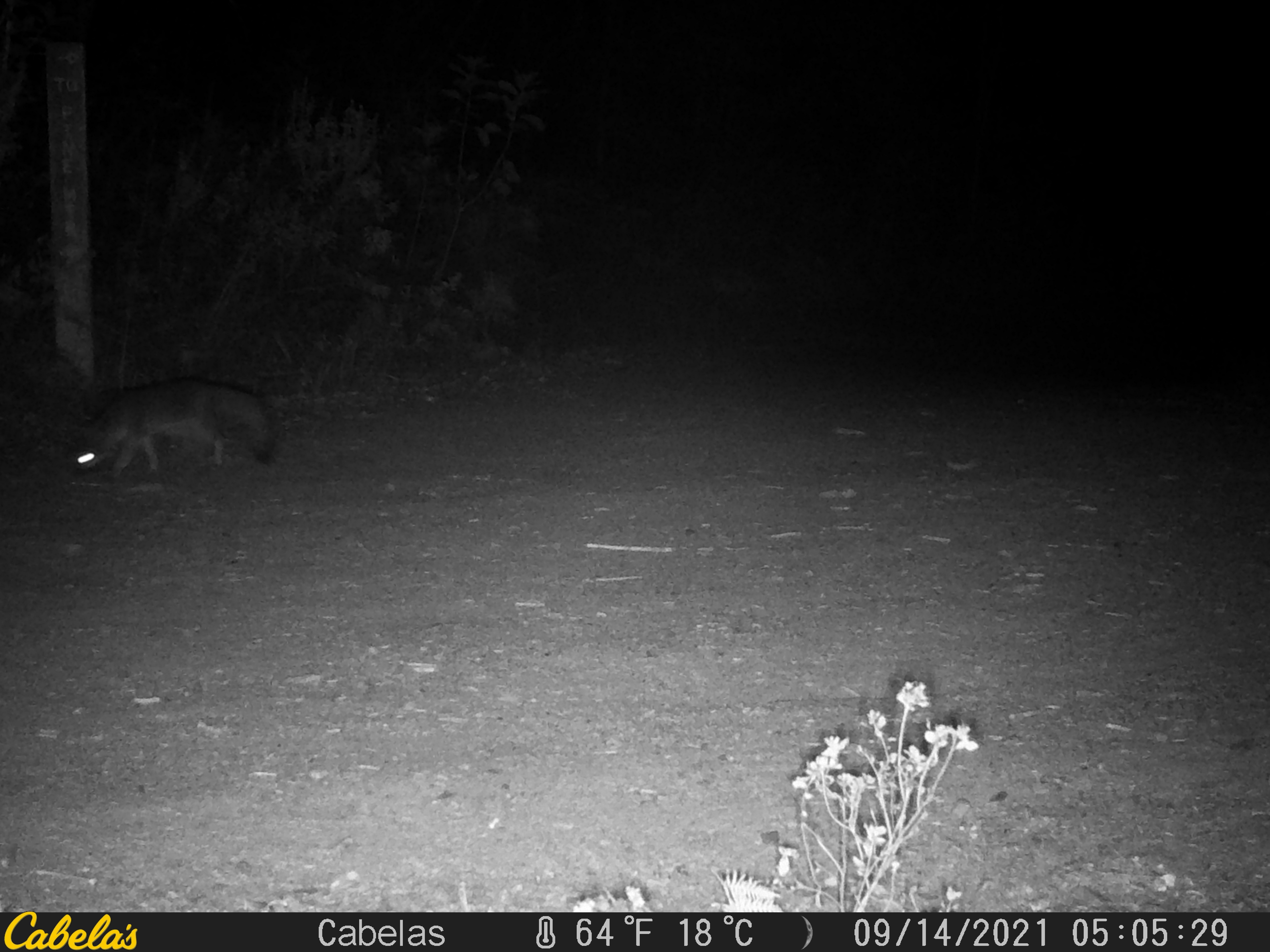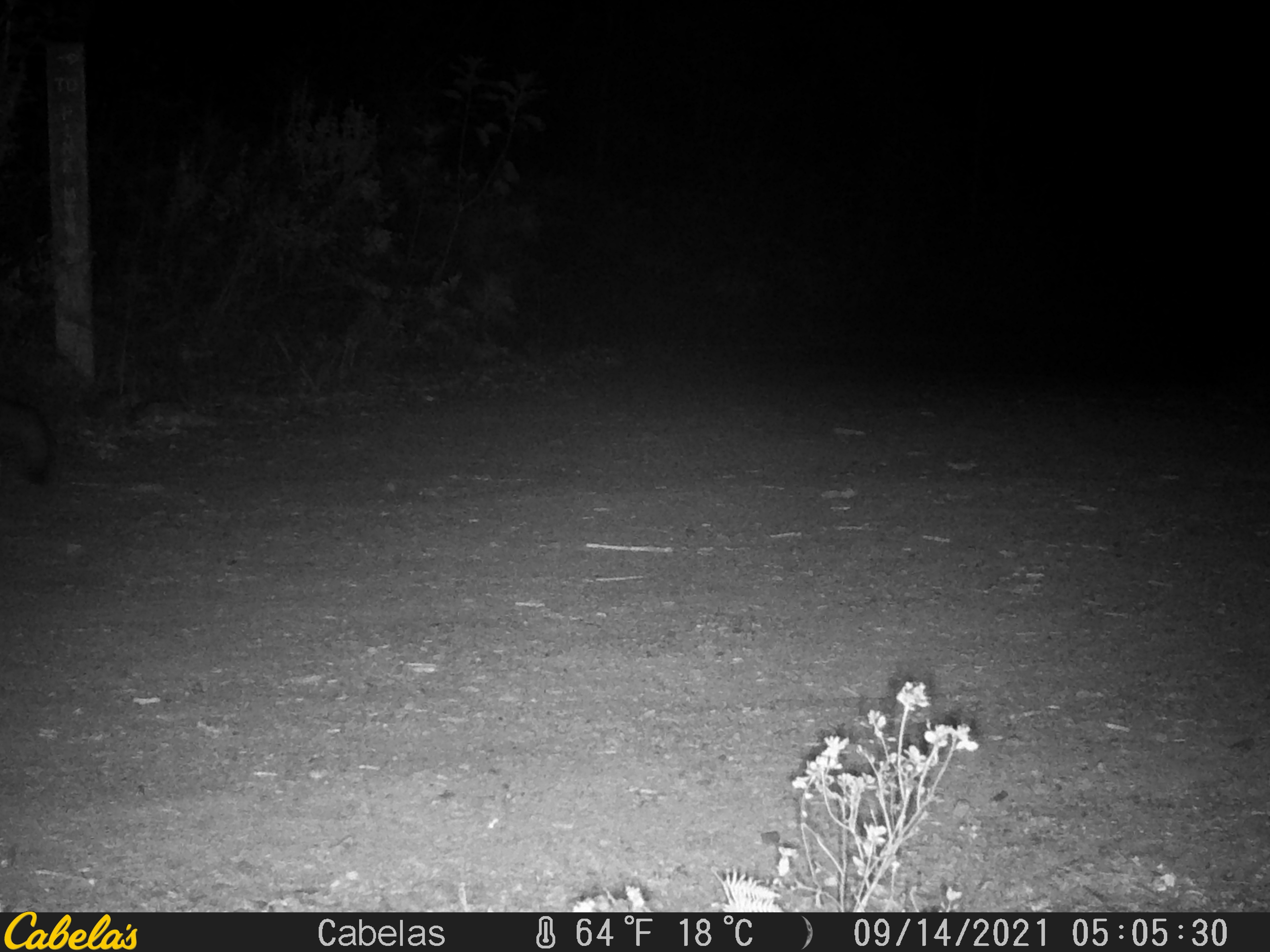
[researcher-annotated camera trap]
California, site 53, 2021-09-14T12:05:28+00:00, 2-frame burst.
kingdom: Animalia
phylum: Chordata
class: Mammalia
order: Carnivora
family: Canidae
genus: Urocyon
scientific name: Urocyon cinereoargenteus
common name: gray fox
Gray fox (Urocyon cinereoargenteus).